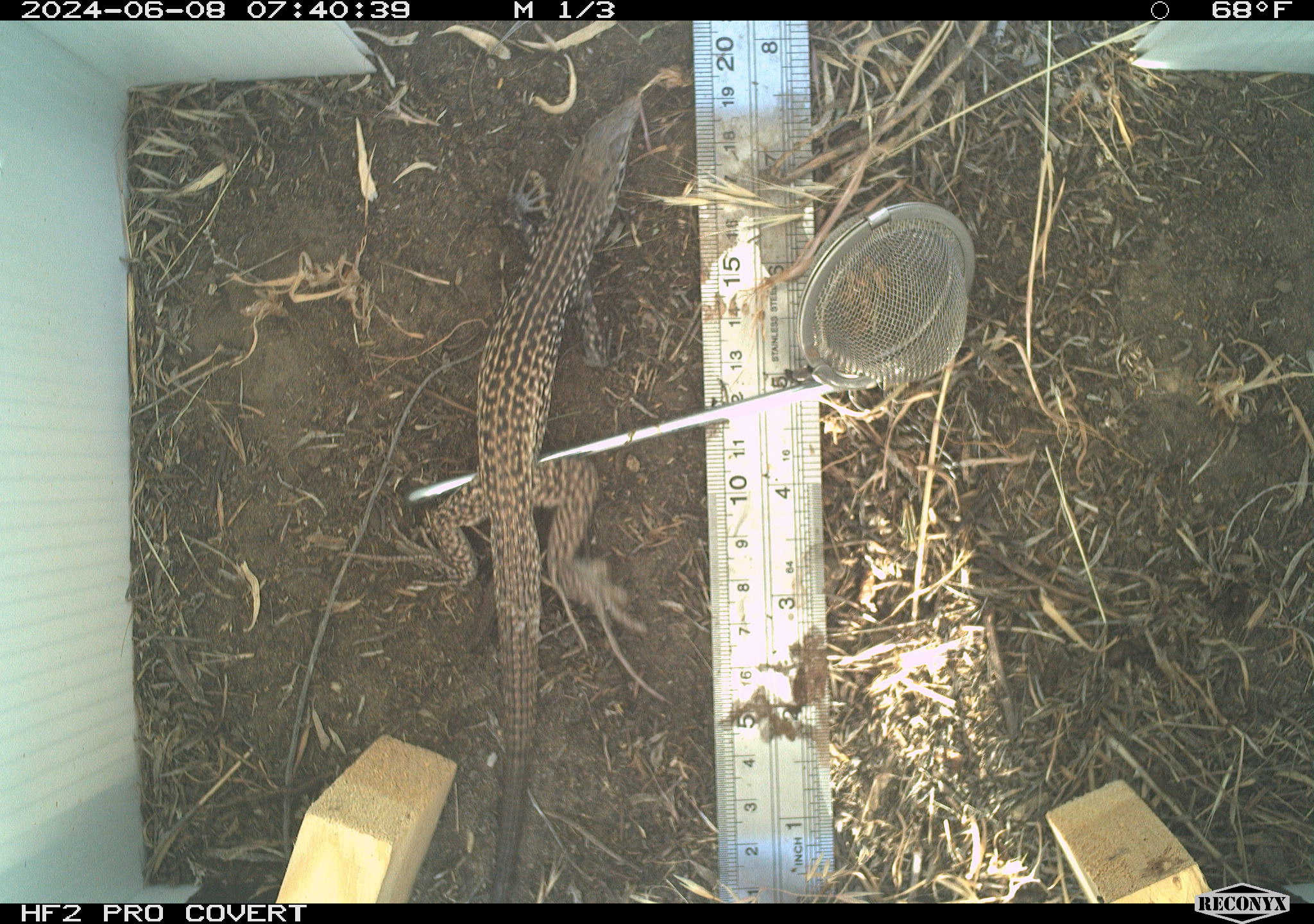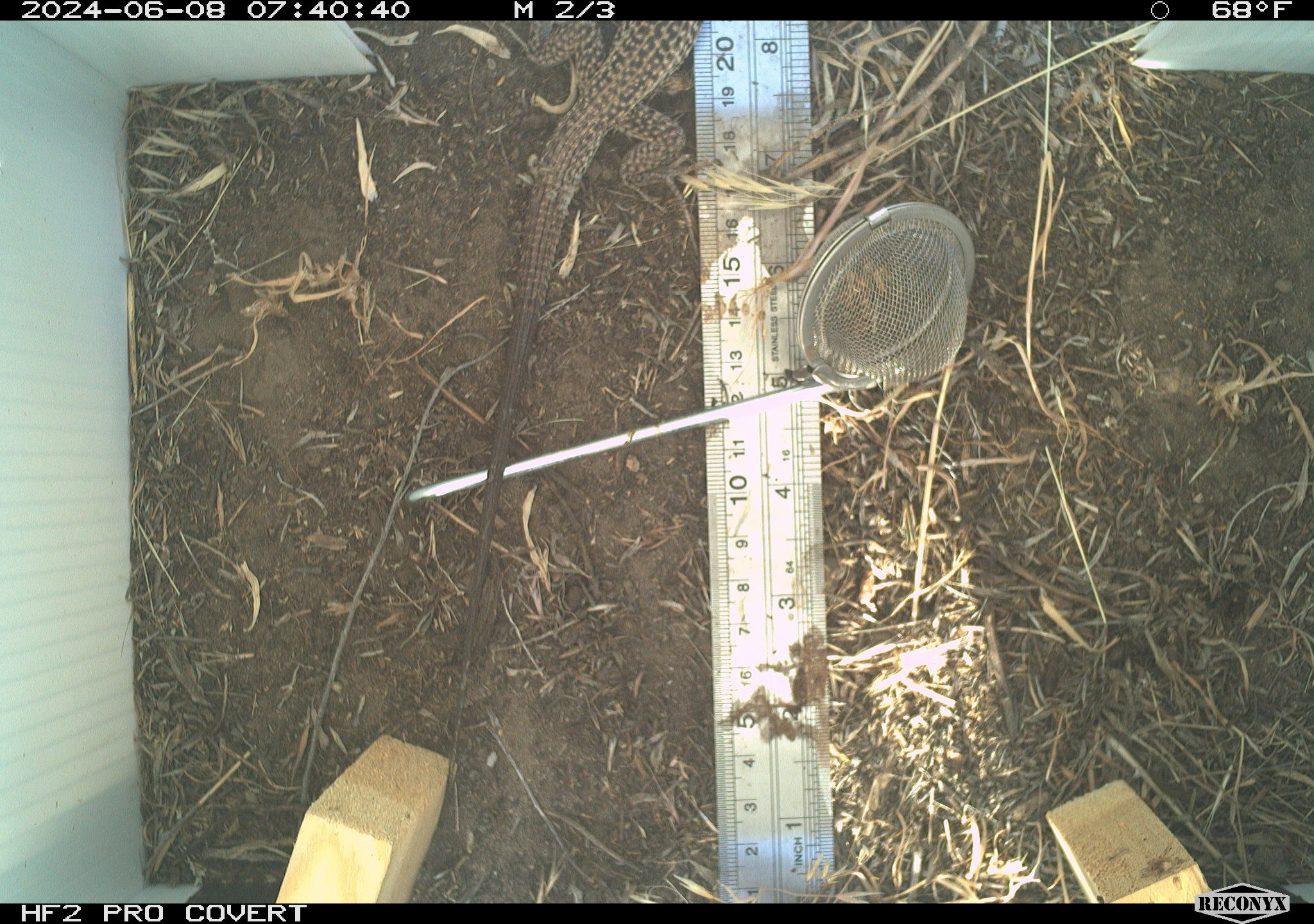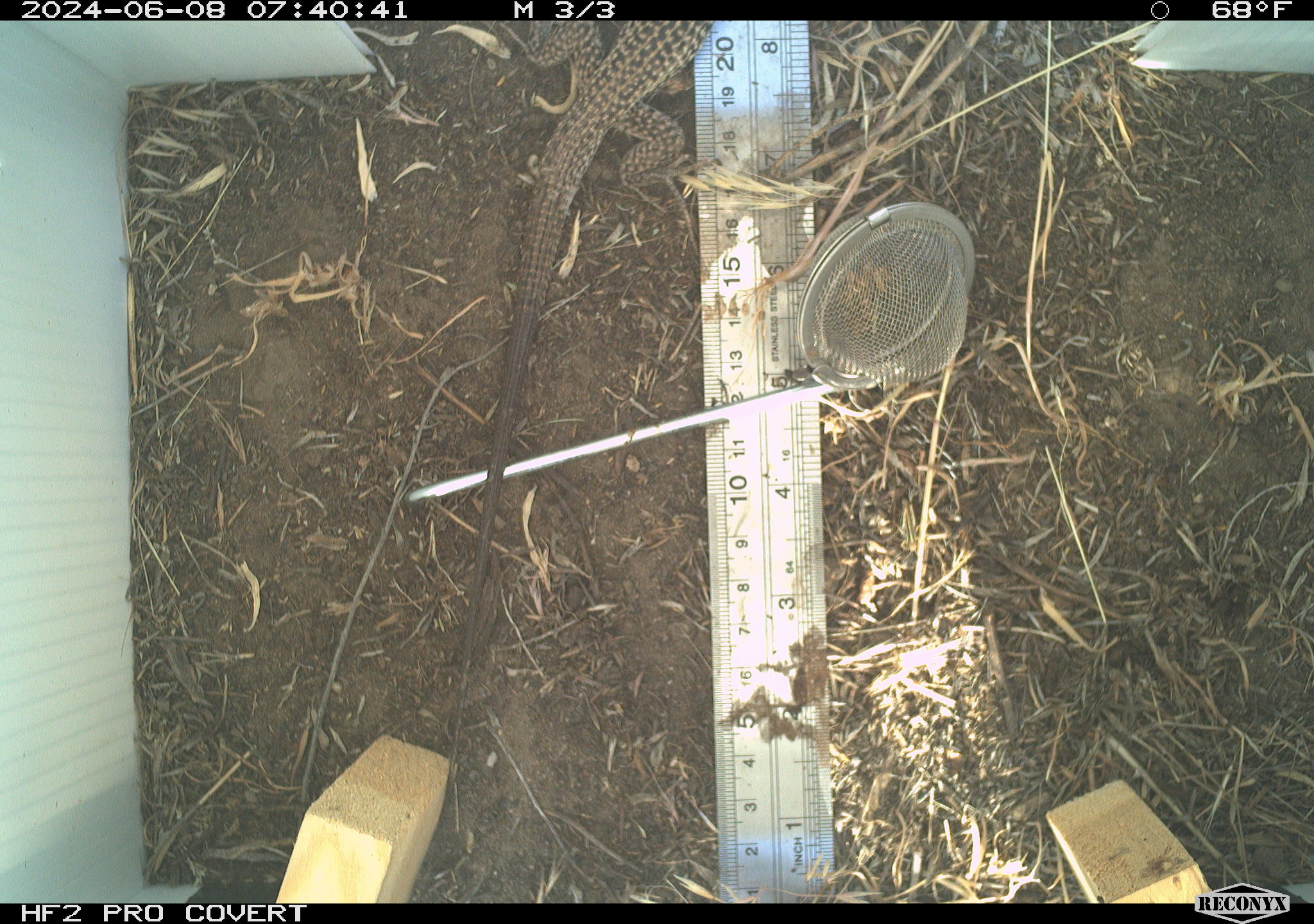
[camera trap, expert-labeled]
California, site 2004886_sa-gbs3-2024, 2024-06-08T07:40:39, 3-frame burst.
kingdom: Animalia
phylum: Chordata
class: Reptilia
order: Squamata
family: Teiidae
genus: Aspidoscelis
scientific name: Aspidoscelis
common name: whiptail lizards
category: aspidoscelis species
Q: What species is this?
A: Aspidoscelis species (whiptail lizards) (Aspidoscelis).